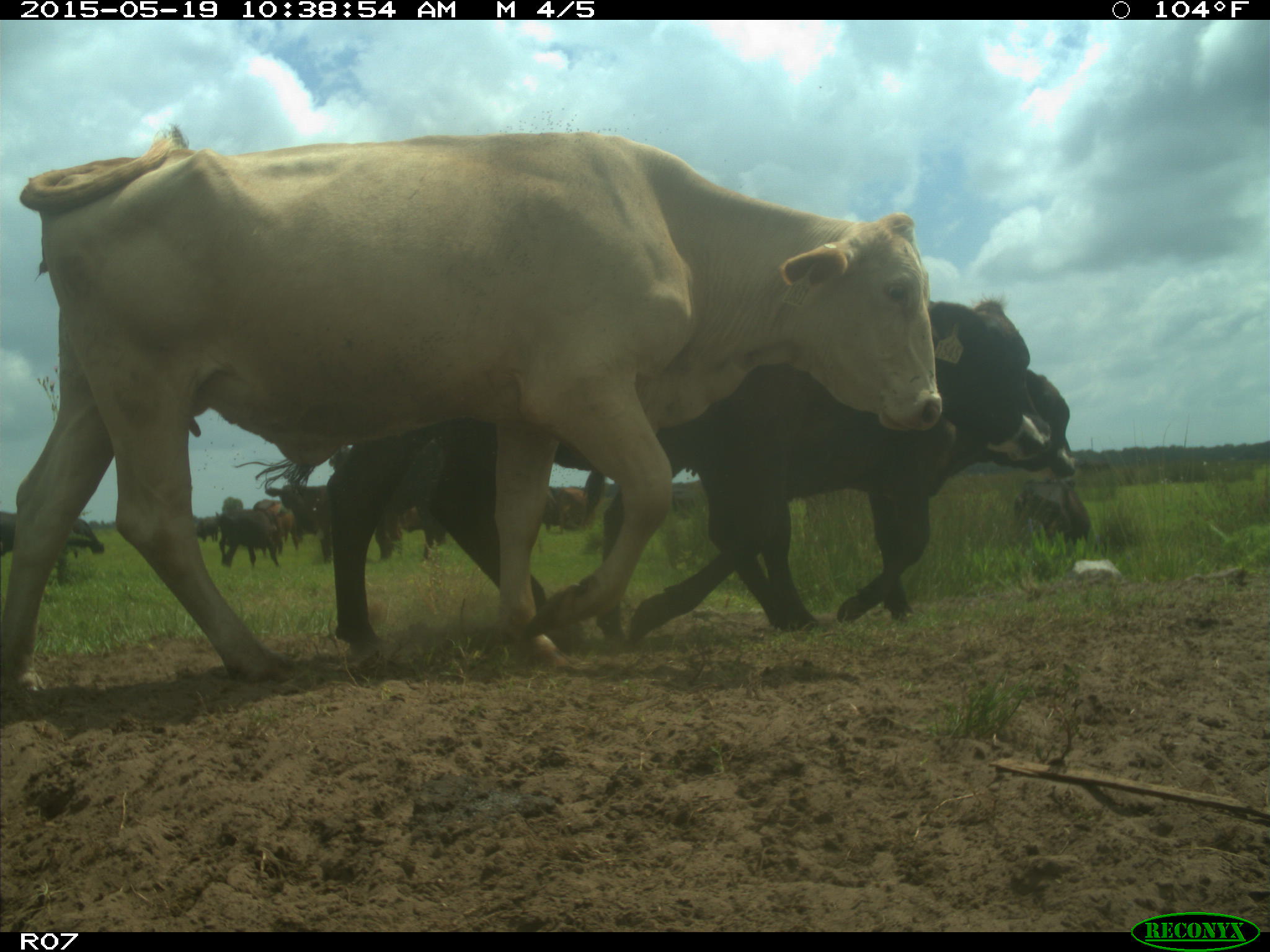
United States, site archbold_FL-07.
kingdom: Animalia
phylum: Chordata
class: Mammalia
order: Artiodactyla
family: Bovidae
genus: Bos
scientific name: Bos taurus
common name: domestic cow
Bos taurus (domestic cow).